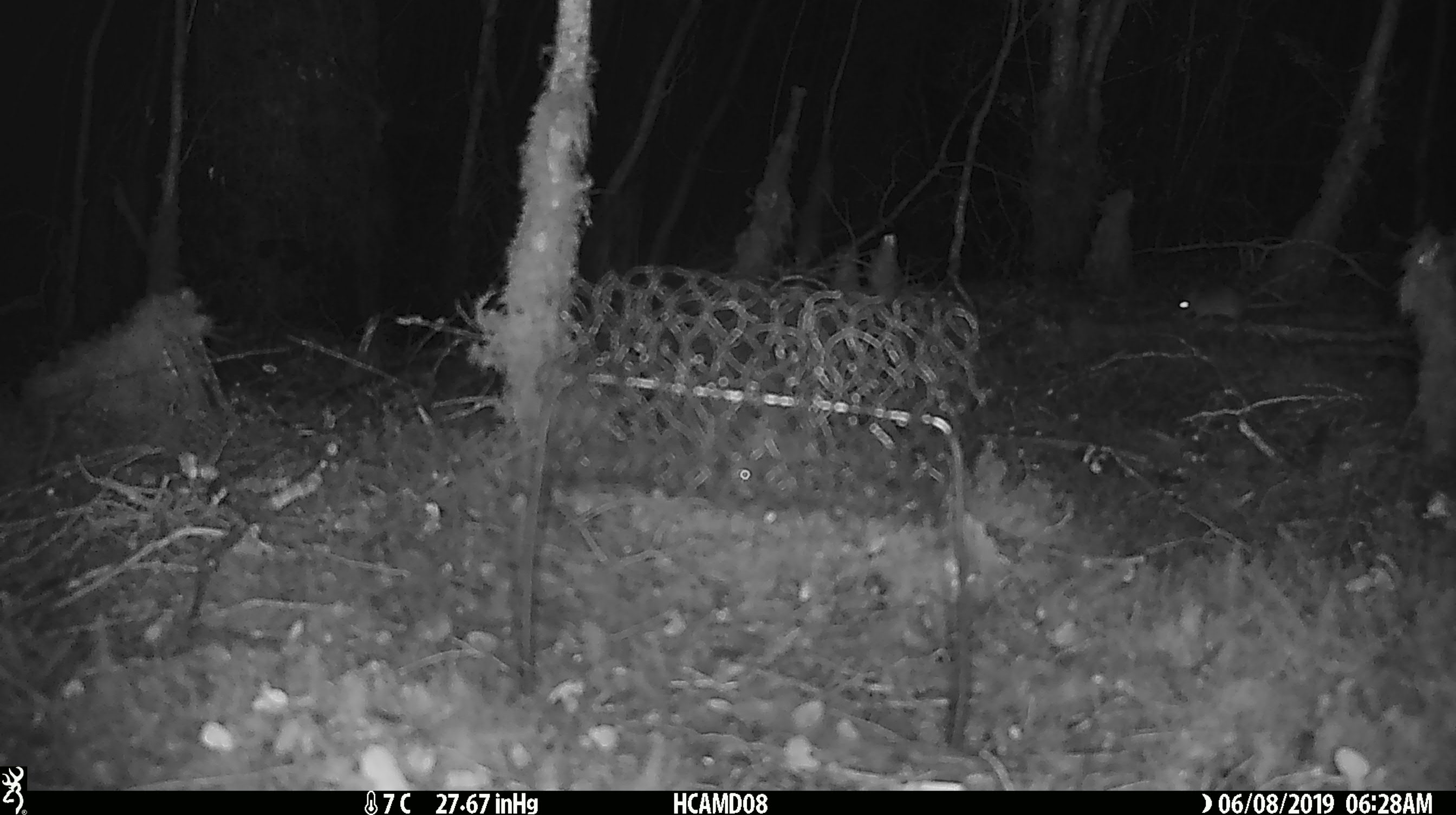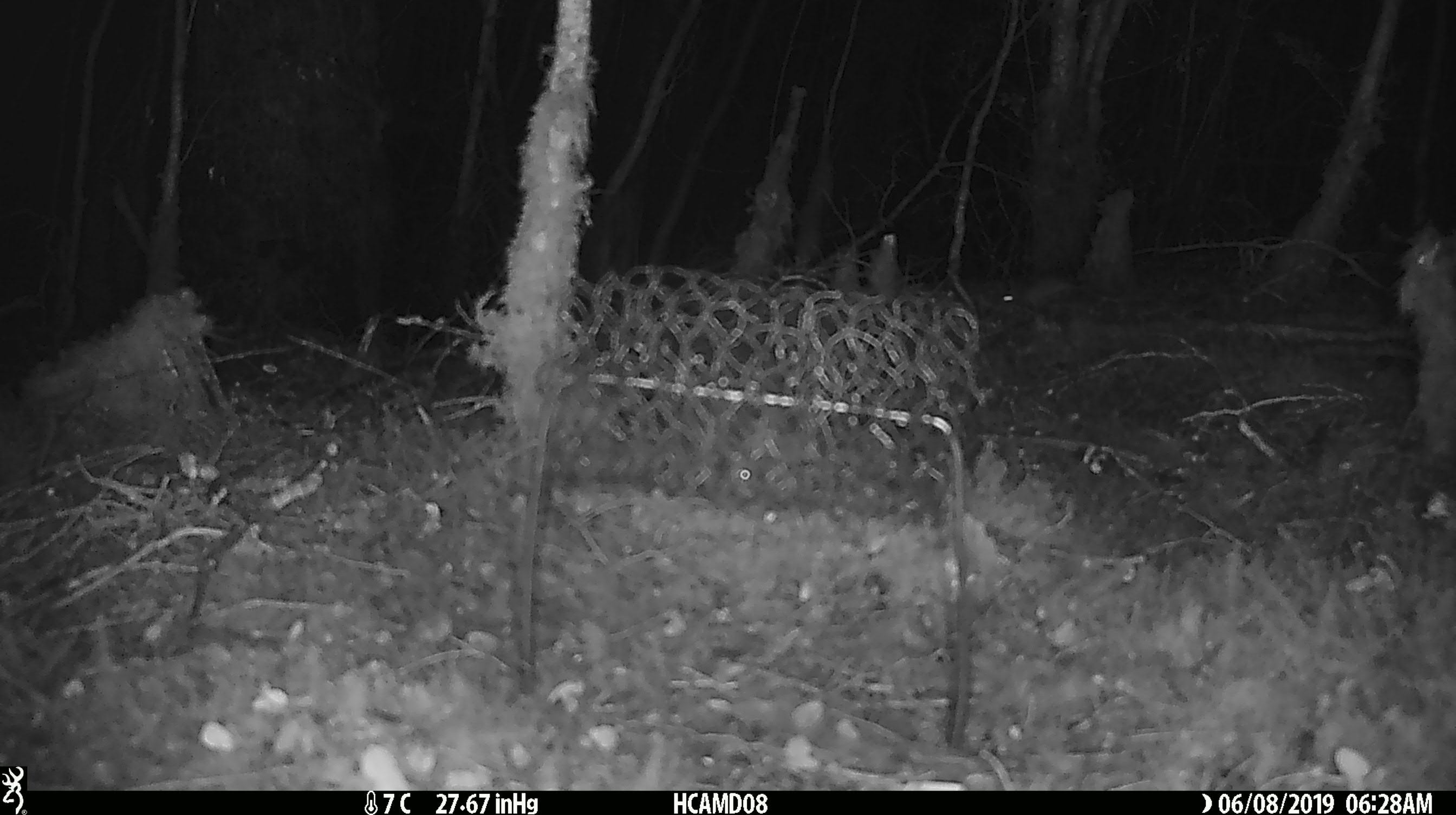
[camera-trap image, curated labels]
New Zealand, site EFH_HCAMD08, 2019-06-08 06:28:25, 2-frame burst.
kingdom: Animalia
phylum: Chordata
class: Mammalia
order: Rodentia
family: Muridae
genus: Mus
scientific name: Mus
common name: mouse